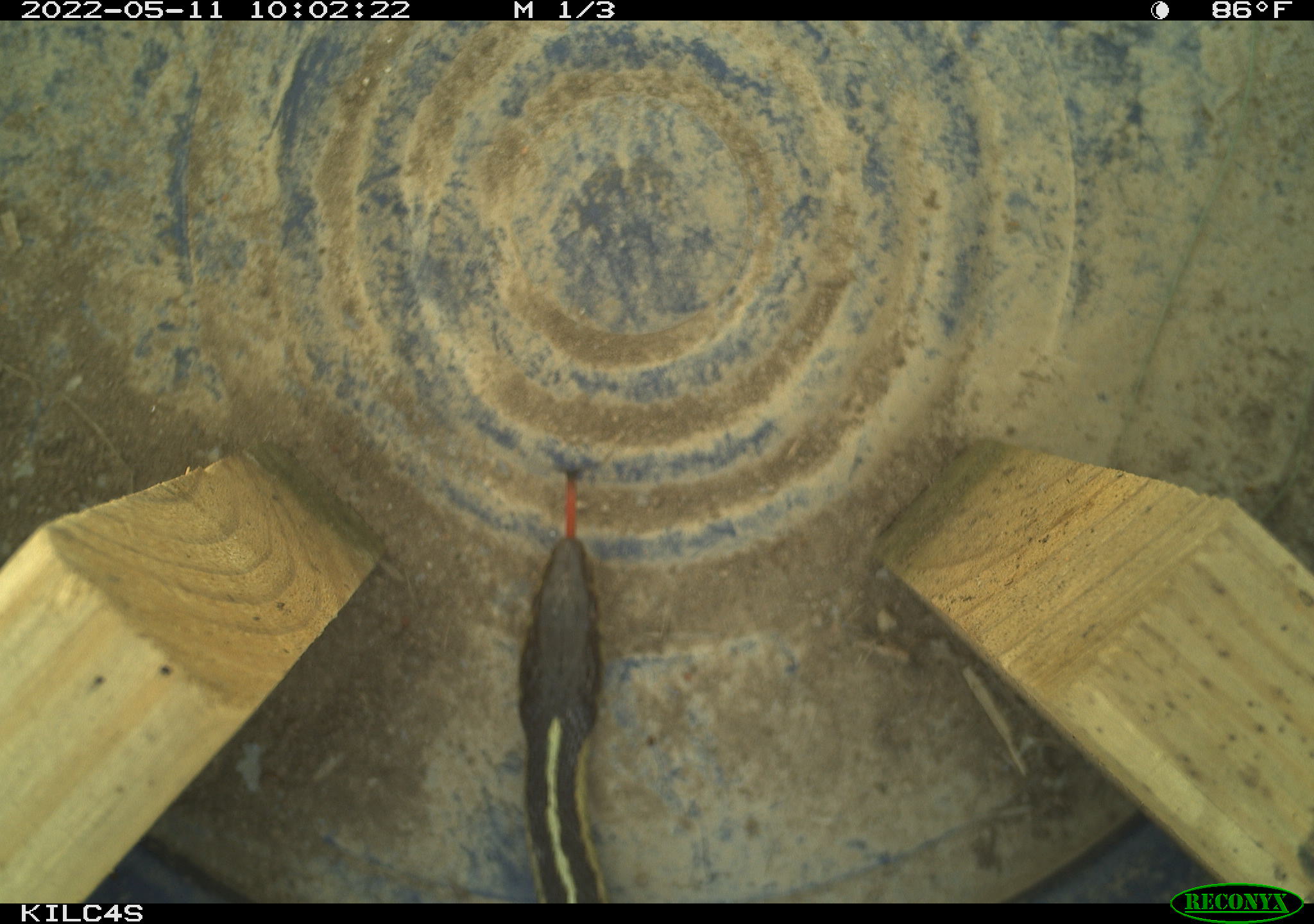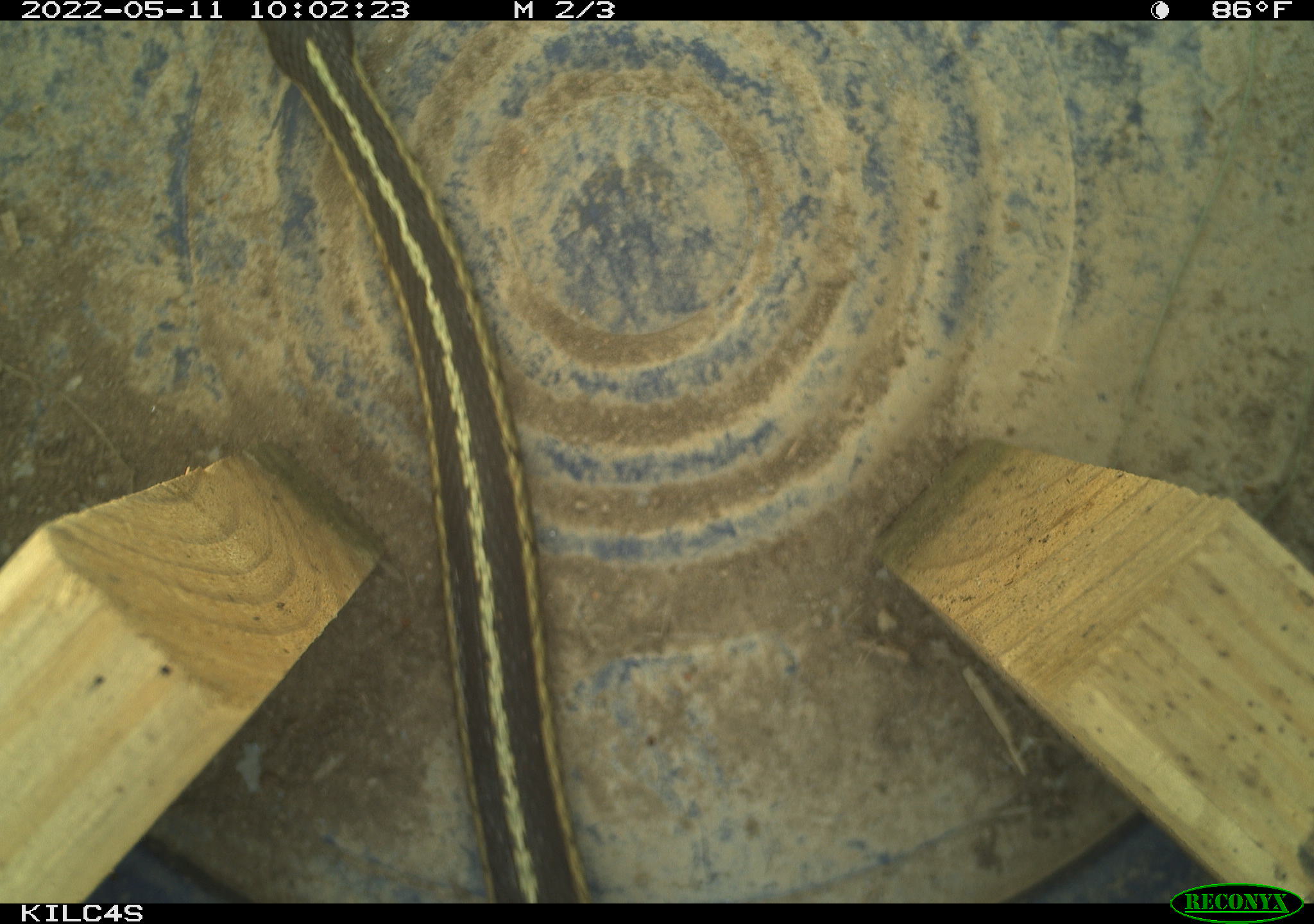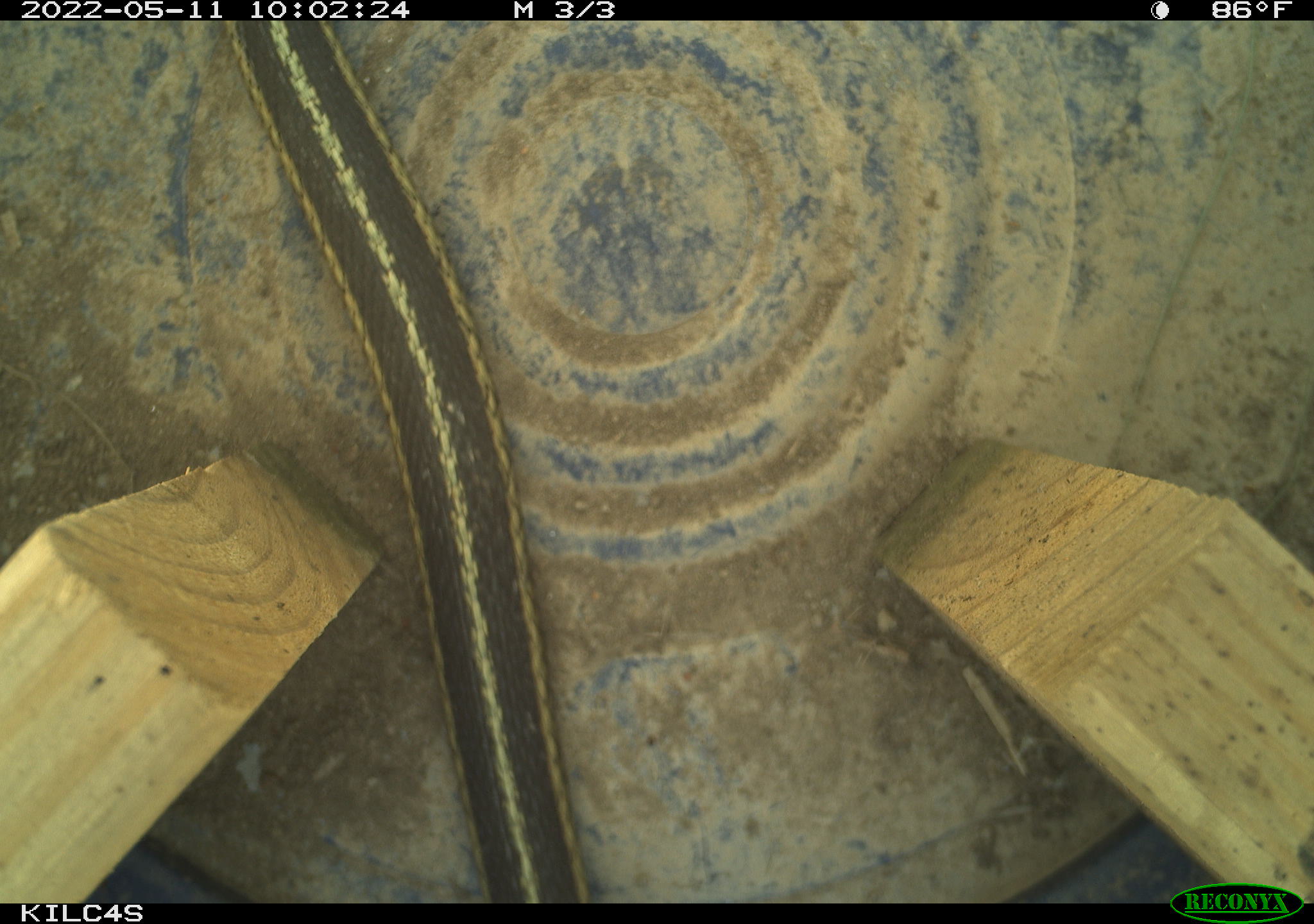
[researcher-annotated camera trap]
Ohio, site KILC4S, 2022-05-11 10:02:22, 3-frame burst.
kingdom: Animalia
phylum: Chordata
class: Reptilia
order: Squamata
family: Colubridae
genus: Thamnophis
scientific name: Thamnophis sirtalis sirtalis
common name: eastern gartersnake